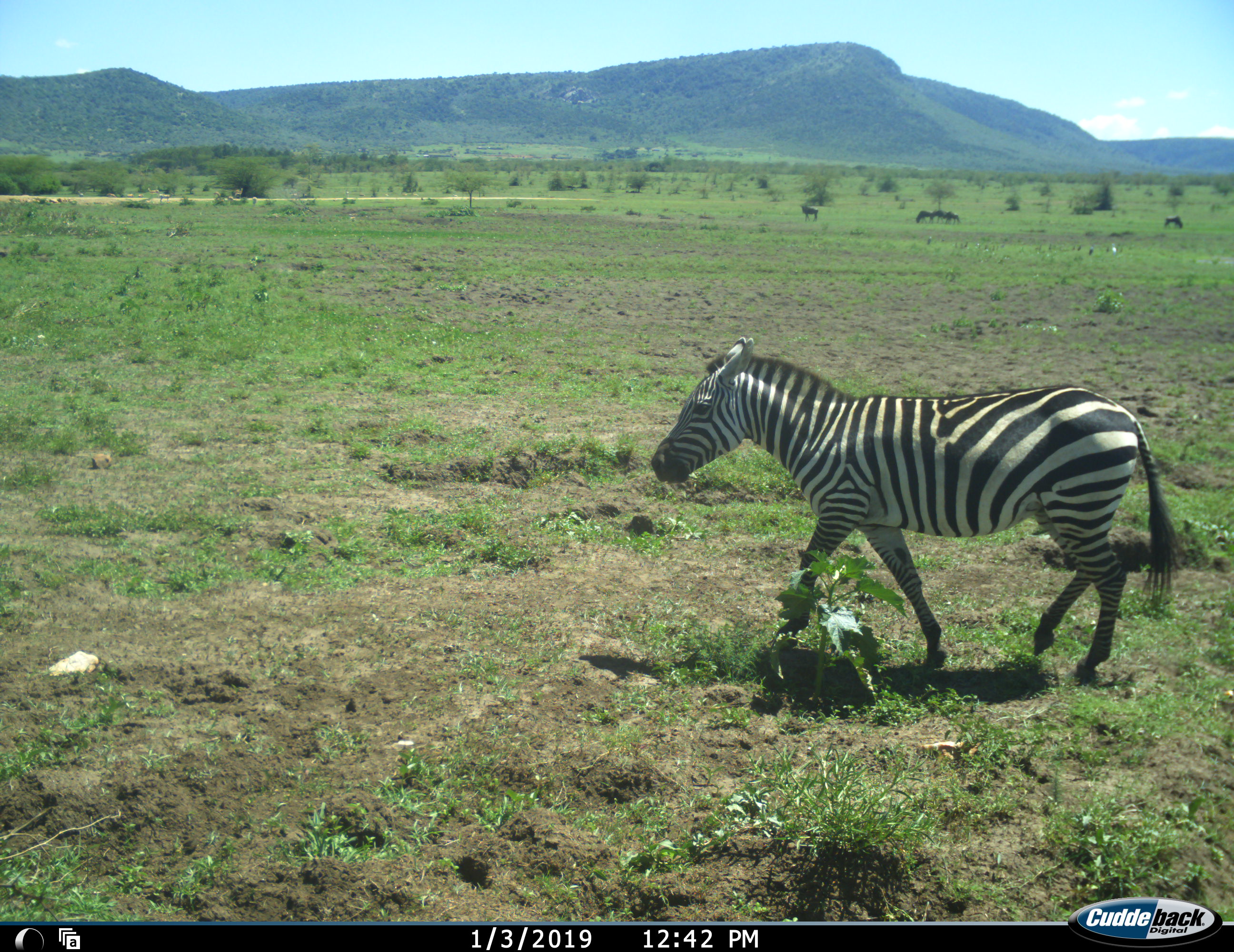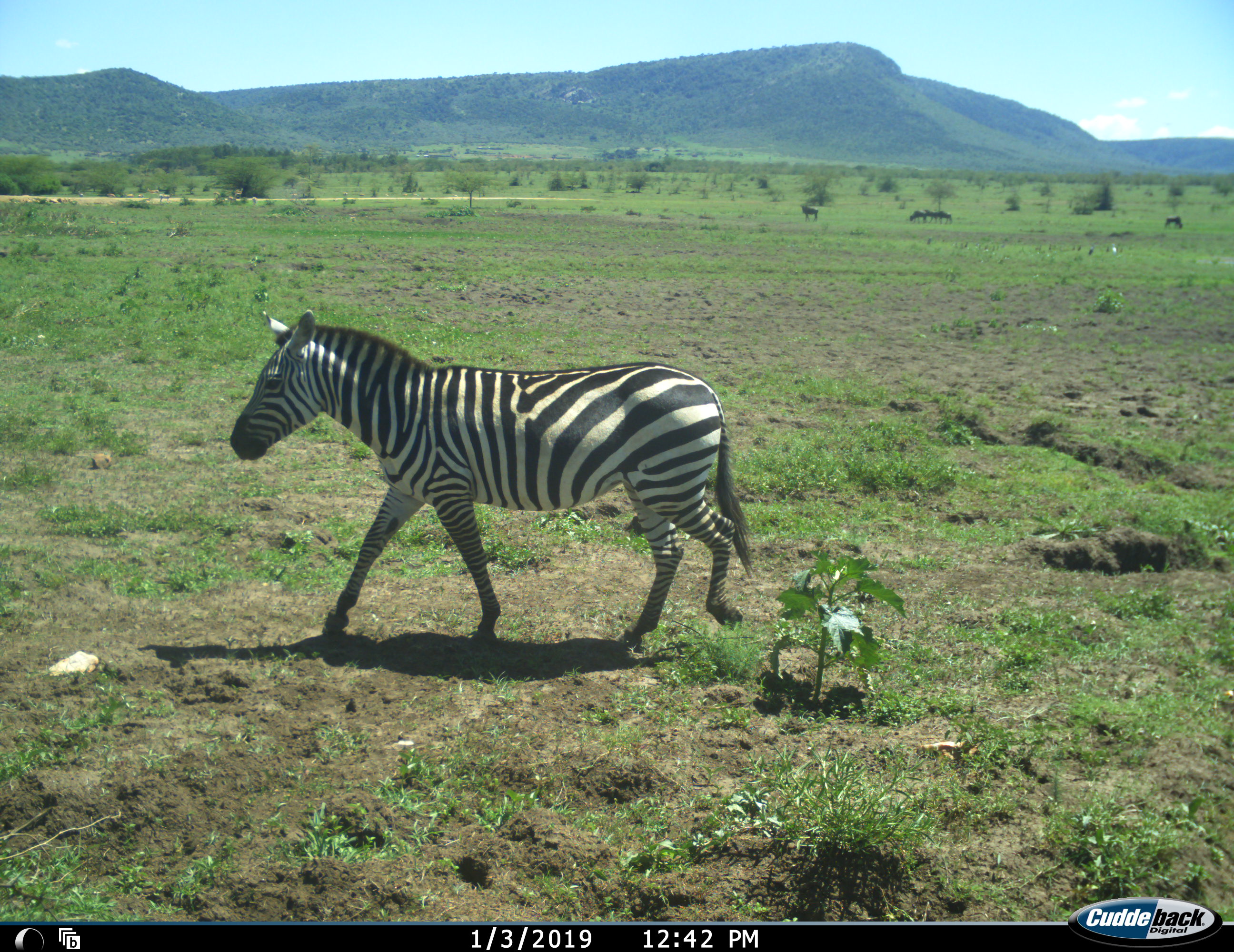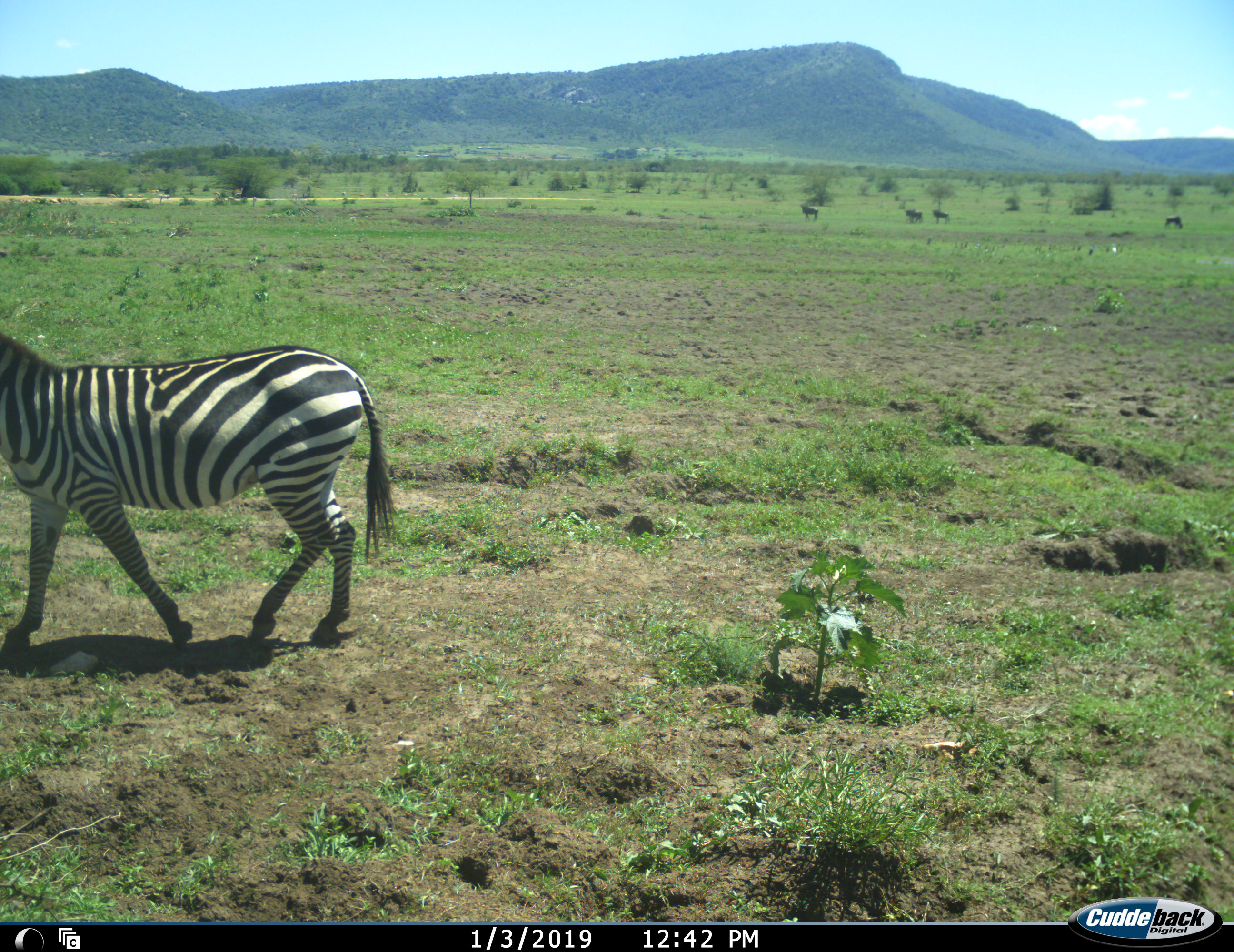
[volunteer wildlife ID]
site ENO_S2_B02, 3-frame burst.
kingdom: Animalia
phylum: Chordata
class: Mammalia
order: Artiodactyla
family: Bovidae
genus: Connochaetes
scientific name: Connochaetes taurinus taurinus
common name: blue wildebeest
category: wildebeestblue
Wildebeestblue (blue wildebeest) (Connochaetes taurinus taurinus), count 5. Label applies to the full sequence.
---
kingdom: Animalia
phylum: Chordata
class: Mammalia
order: Perissodactyla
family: Equidae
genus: Equus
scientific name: Equus quagga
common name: plains zebra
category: zebraplains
Zebraplains (plains zebra) (Equus quagga), count 1. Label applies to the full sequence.